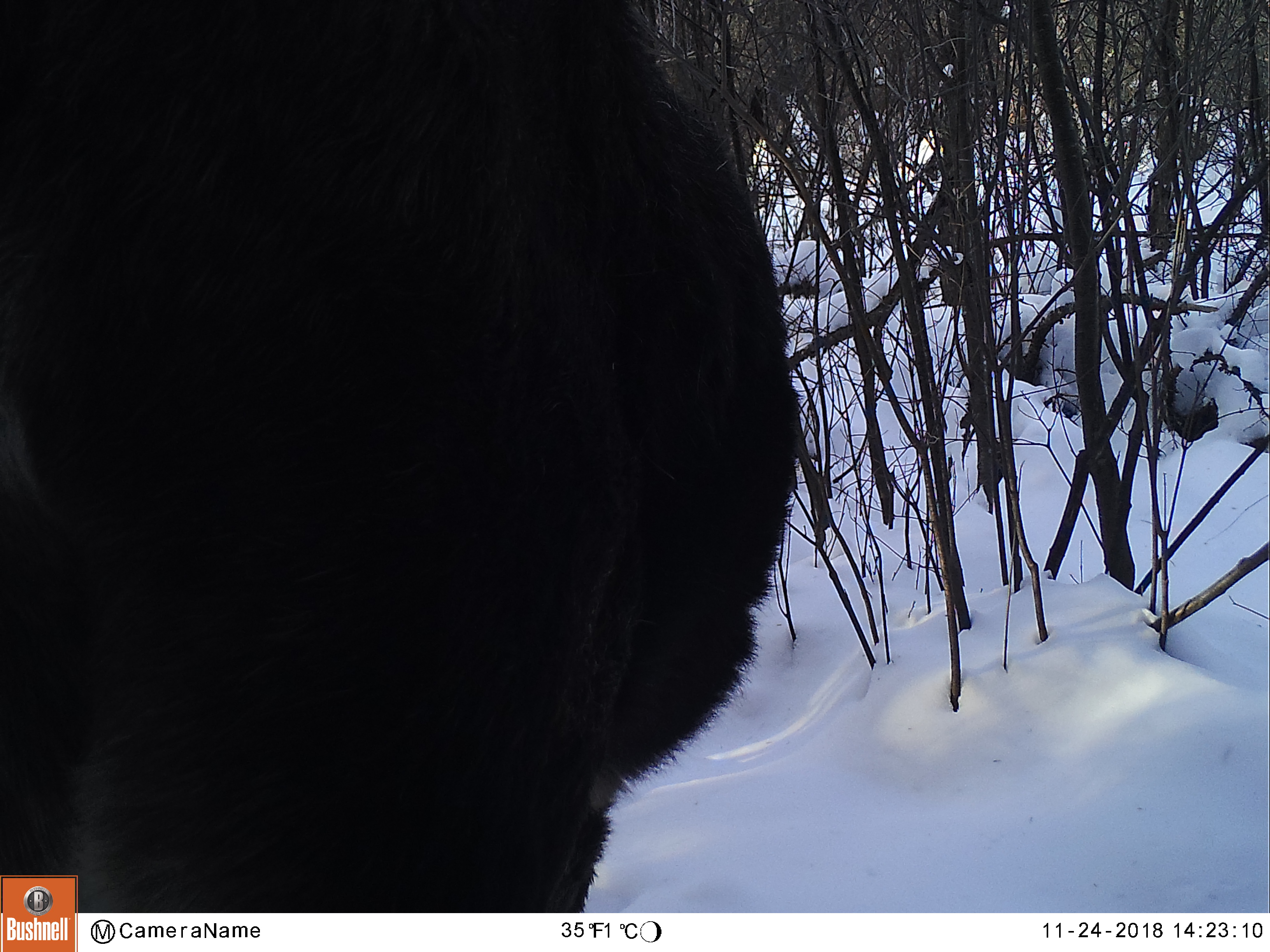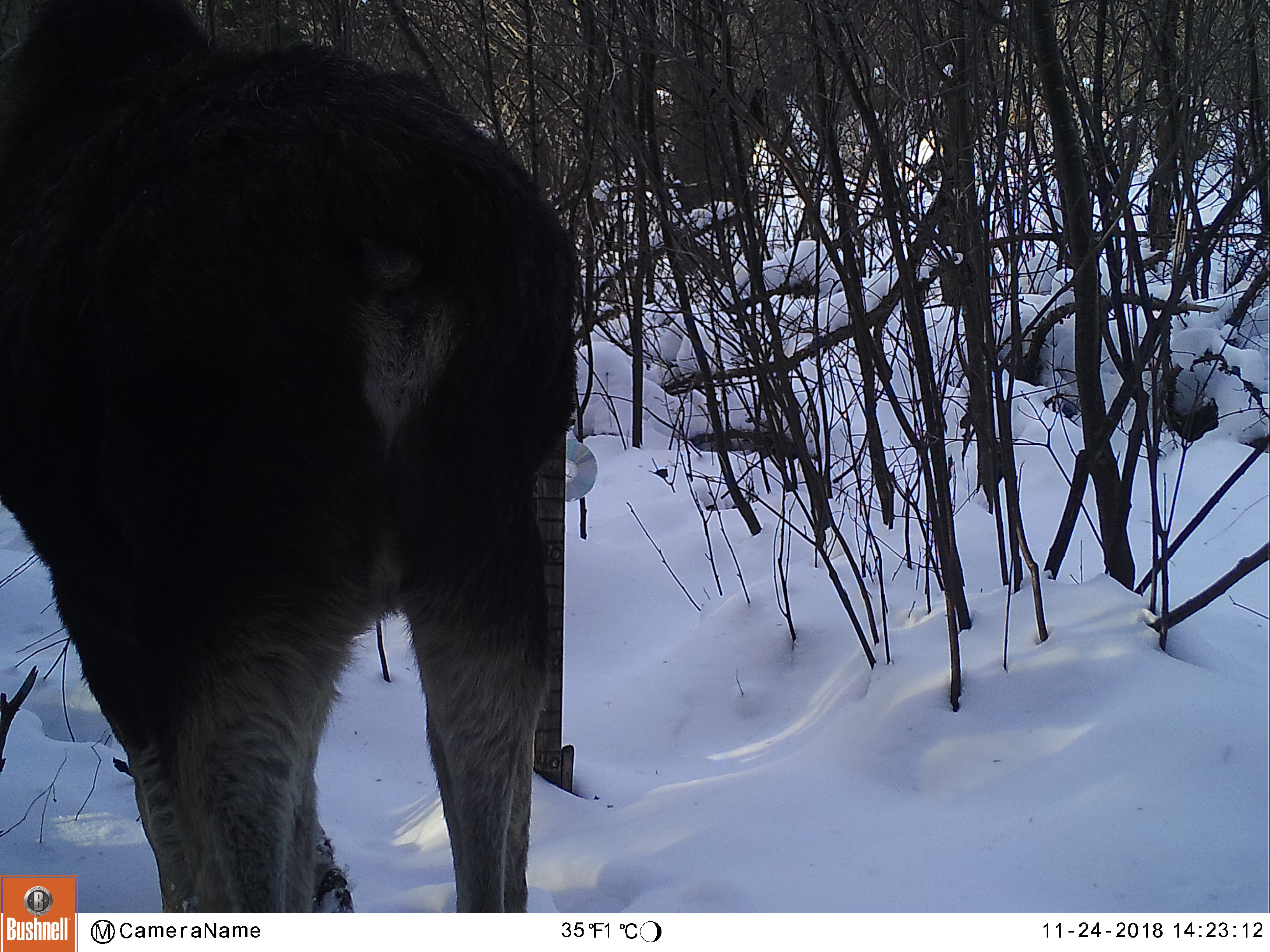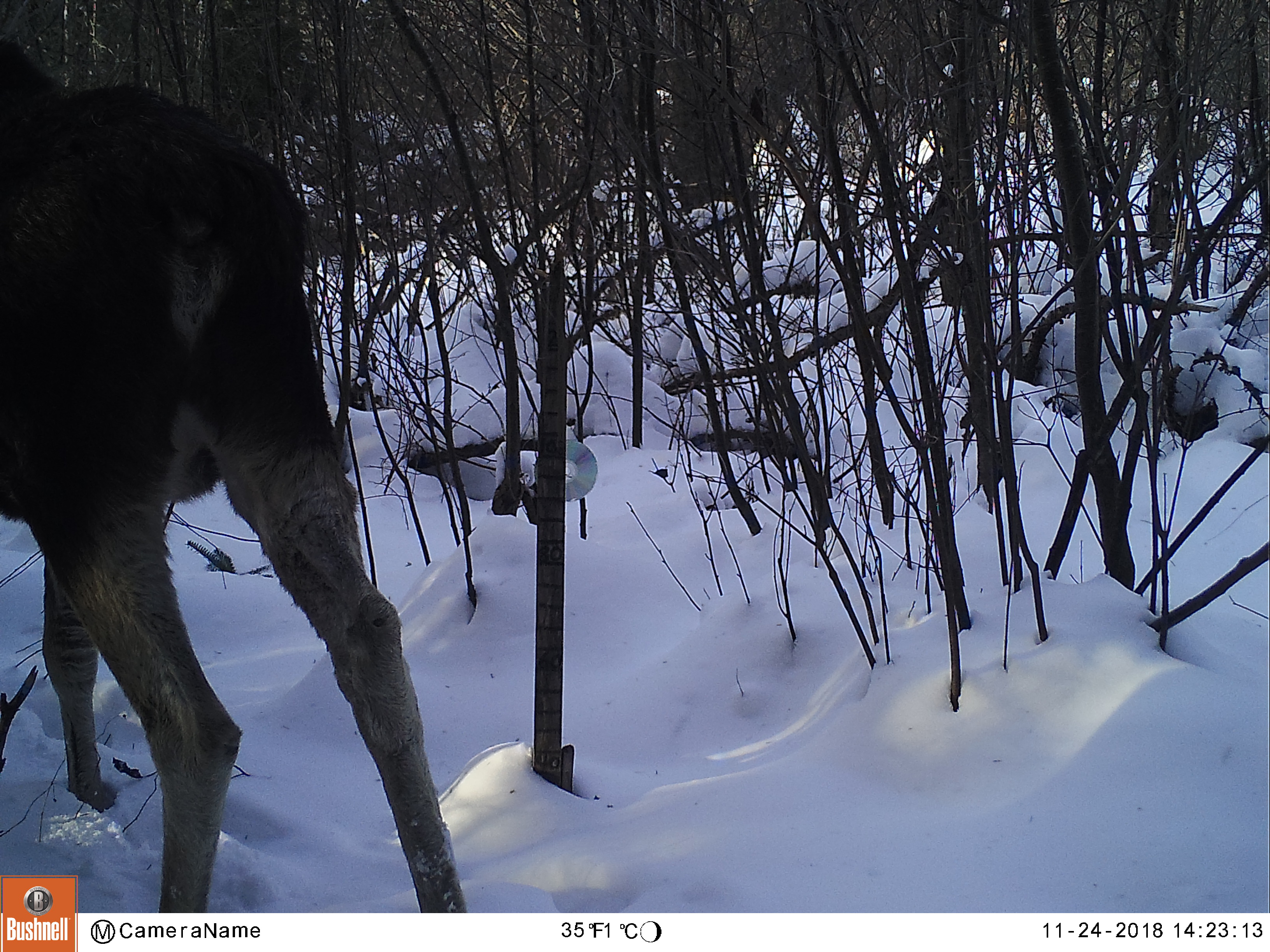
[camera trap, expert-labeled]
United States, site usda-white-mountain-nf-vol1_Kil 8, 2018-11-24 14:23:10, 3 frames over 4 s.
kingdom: Animalia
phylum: Chordata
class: Mammalia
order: Artiodactyla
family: Cervidae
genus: Alces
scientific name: Alces alces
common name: moose